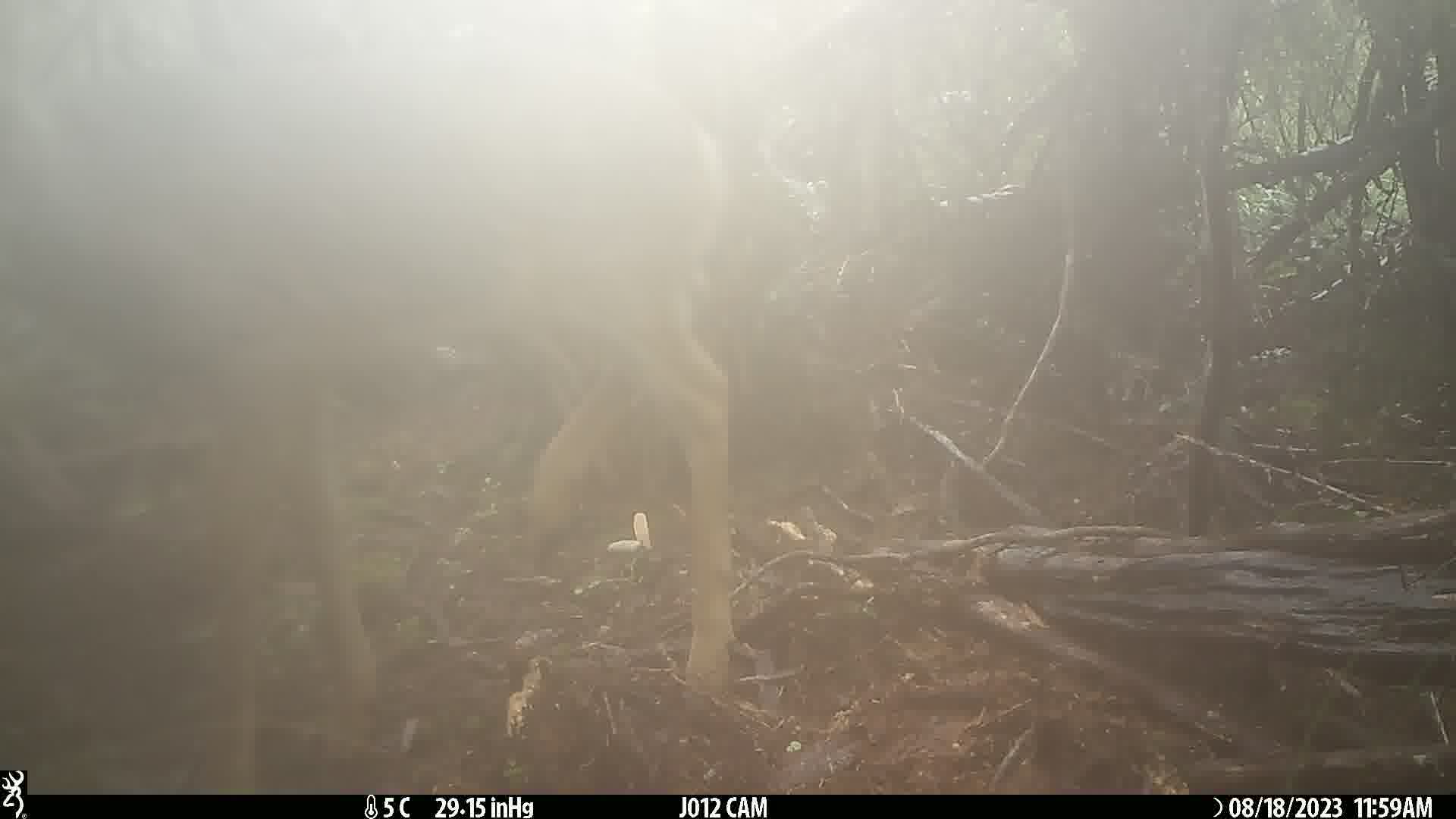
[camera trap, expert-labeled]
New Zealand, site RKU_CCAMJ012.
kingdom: Animalia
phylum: Chordata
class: Mammalia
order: Artiodactyla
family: Cervidae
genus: Odocoileus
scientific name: Odocoileus virginianus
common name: white-tailed deer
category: white tailed deer